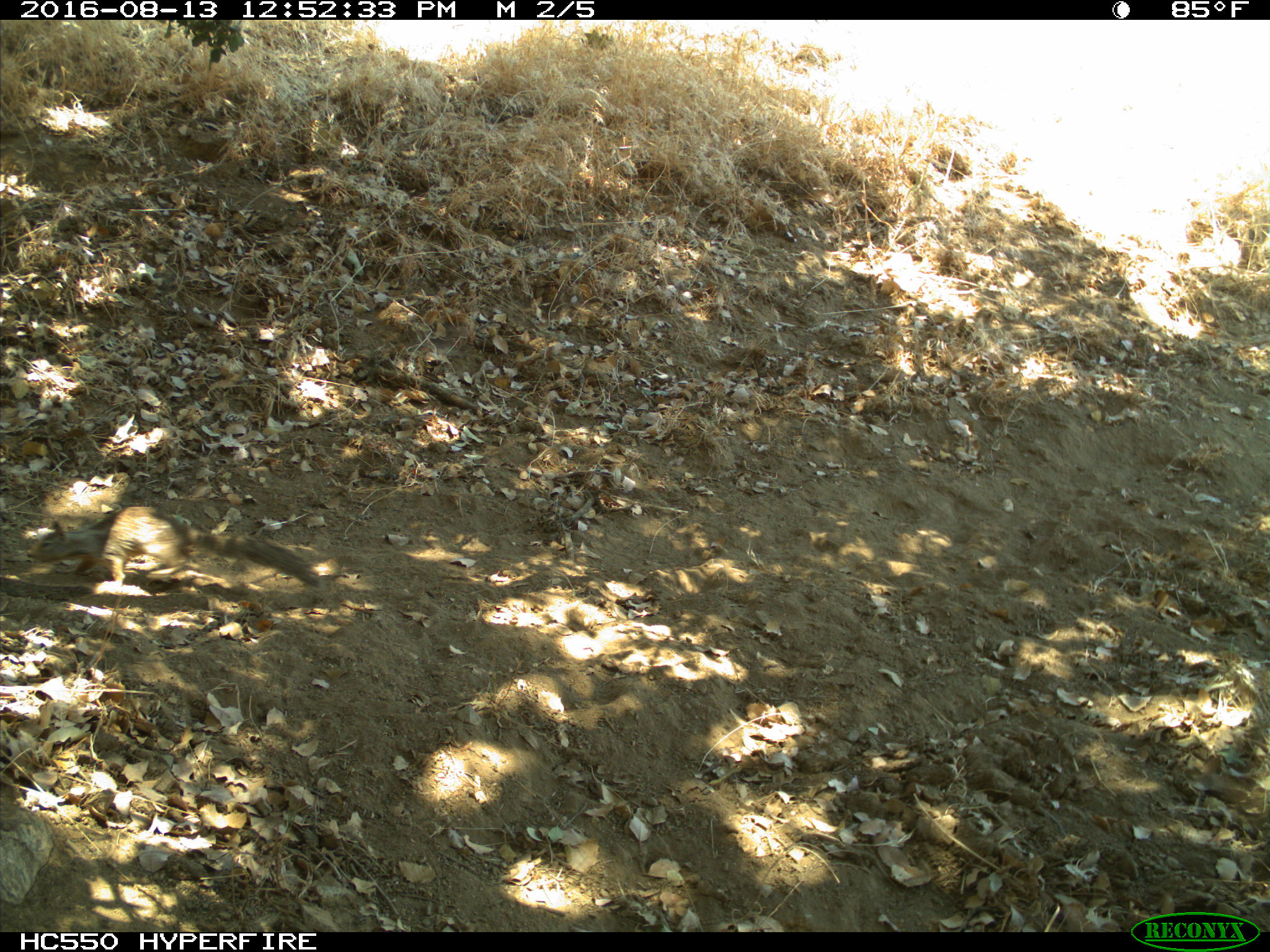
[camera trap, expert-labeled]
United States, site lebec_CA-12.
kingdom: Animalia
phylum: Chordata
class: Mammalia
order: Rodentia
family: Sciuridae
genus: Otospermophilus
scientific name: Otospermophilus beecheyi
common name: california ground squirrel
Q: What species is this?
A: Otospermophilus beecheyi (california ground squirrel).